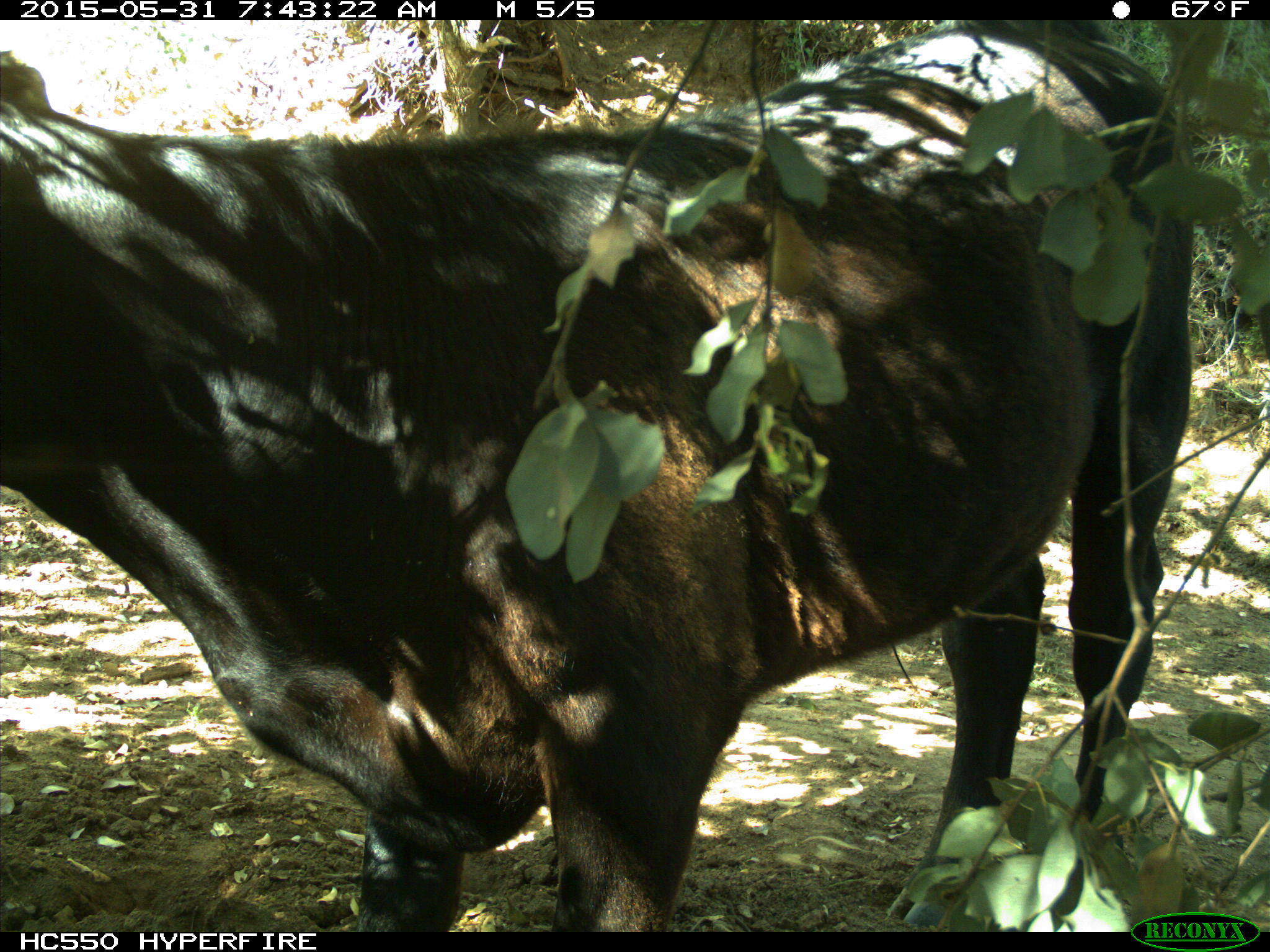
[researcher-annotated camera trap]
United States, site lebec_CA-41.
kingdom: Animalia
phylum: Chordata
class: Mammalia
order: Artiodactyla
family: Bovidae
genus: Bos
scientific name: Bos taurus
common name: domestic cow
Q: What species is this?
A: Bos taurus (domestic cow).